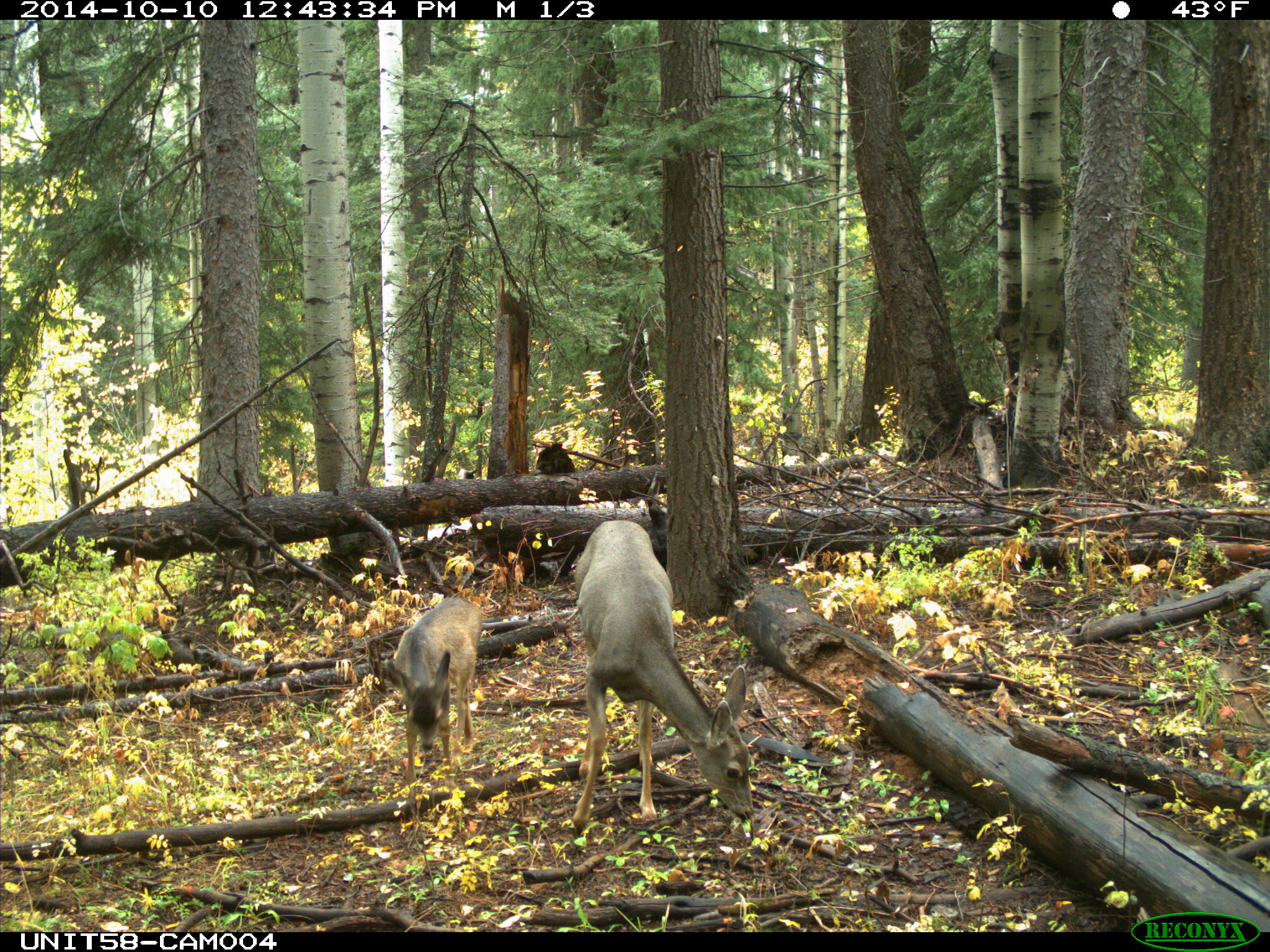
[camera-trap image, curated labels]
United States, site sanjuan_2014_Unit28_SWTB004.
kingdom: Animalia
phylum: Chordata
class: Mammalia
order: Artiodactyla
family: Cervidae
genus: Odocoileus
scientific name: Odocoileus hemionus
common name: mule deer